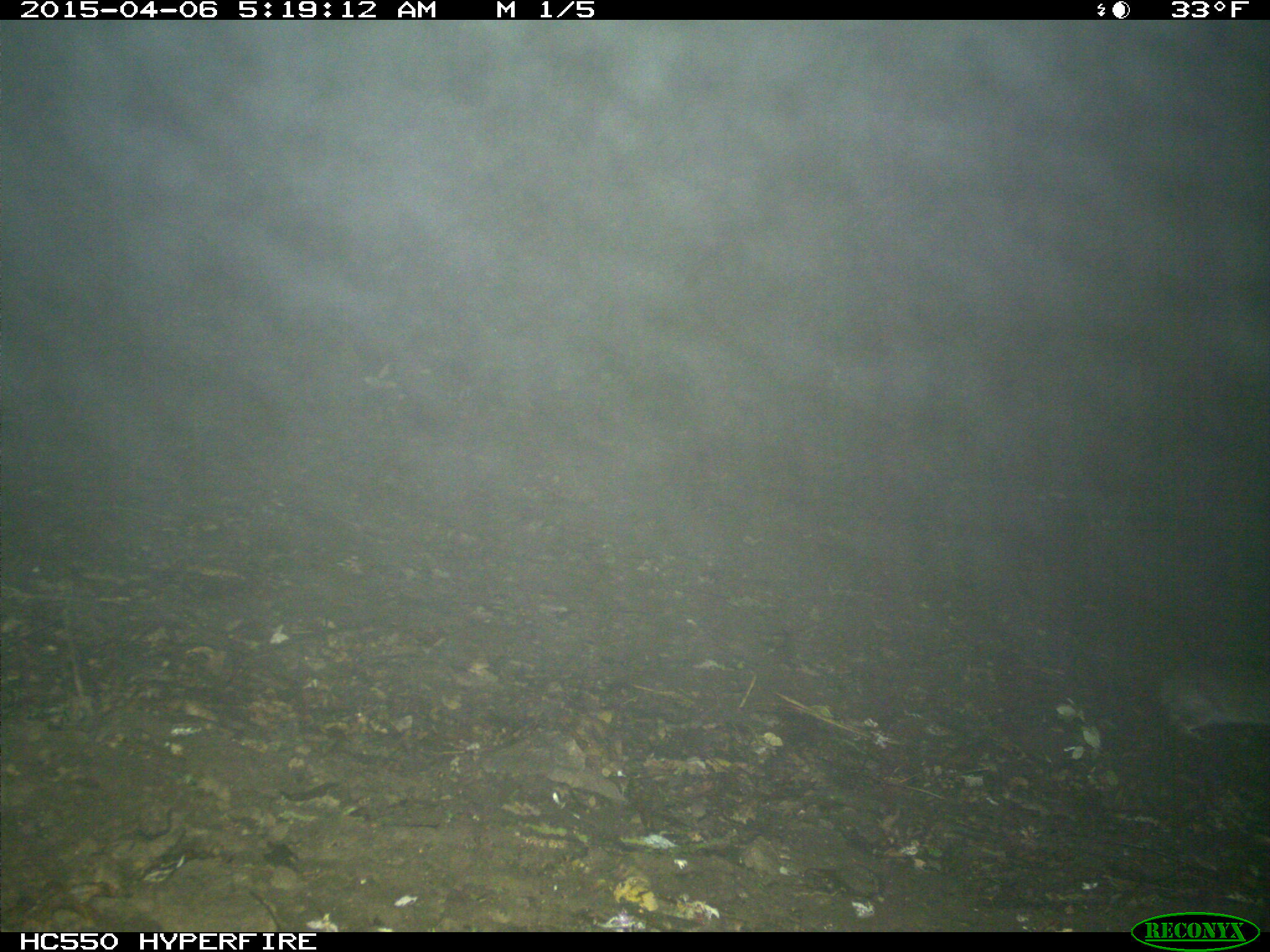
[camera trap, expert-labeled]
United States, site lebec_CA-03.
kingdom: Animalia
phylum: Chordata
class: Mammalia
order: Lagomorpha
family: Leporidae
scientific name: Leporidae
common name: rabbits and hares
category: unidentified rabbit